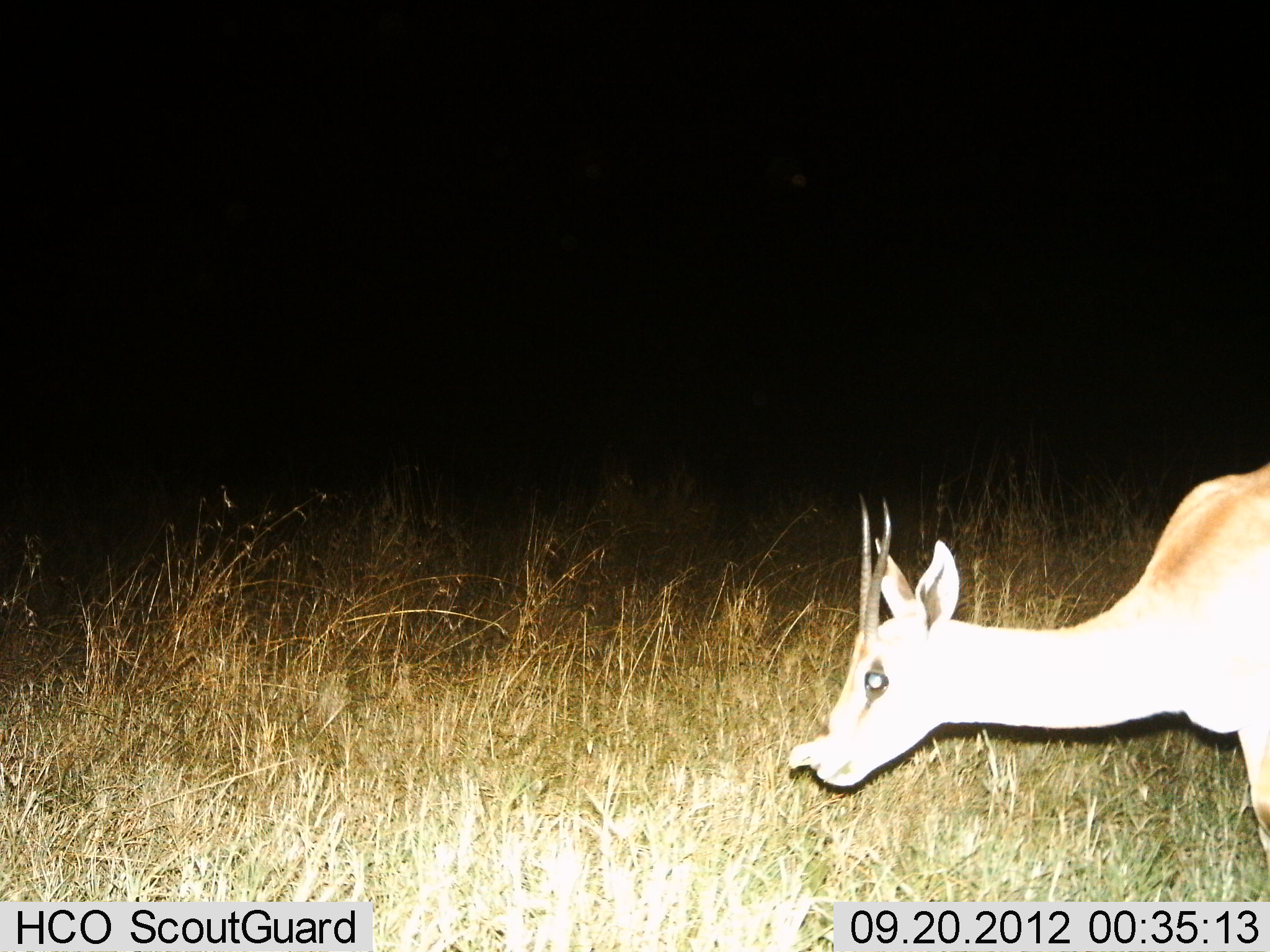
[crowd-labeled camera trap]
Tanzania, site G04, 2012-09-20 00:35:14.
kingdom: Animalia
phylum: Chordata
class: Mammalia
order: Artiodactyla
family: Bovidae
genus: Nanger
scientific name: Nanger granti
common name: grant's gazelle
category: gazellegrants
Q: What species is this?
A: Gazellegrants (grant's gazelle) (Nanger granti).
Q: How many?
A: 1.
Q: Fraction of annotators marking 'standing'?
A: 60%.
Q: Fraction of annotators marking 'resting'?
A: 0%.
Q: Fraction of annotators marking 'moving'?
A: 10%.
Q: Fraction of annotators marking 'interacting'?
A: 0%.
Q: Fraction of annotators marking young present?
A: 0%.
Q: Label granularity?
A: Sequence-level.